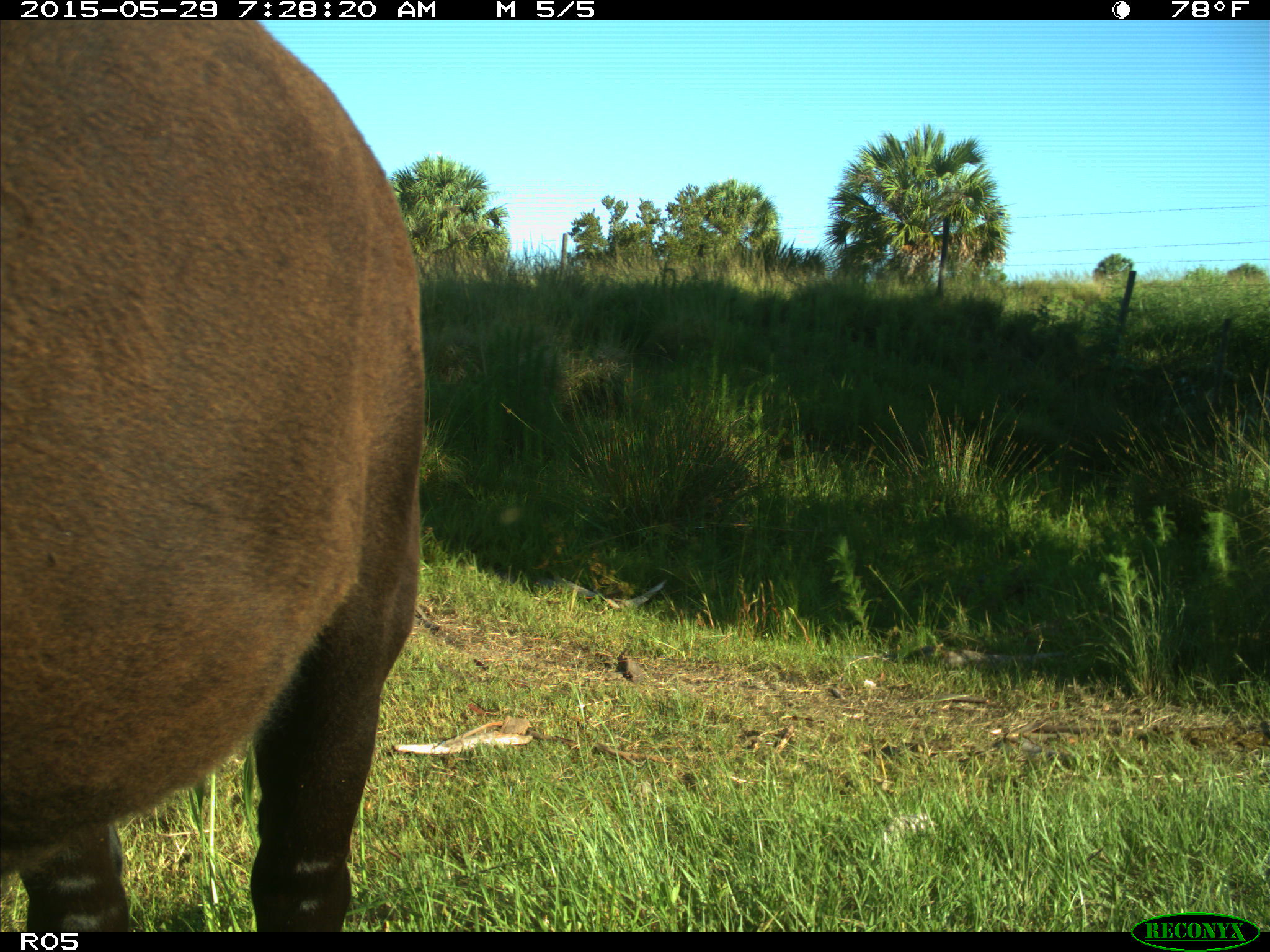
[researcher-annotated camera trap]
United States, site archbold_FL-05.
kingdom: Animalia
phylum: Chordata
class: Mammalia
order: Artiodactyla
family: Bovidae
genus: Bos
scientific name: Bos taurus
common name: domestic cow